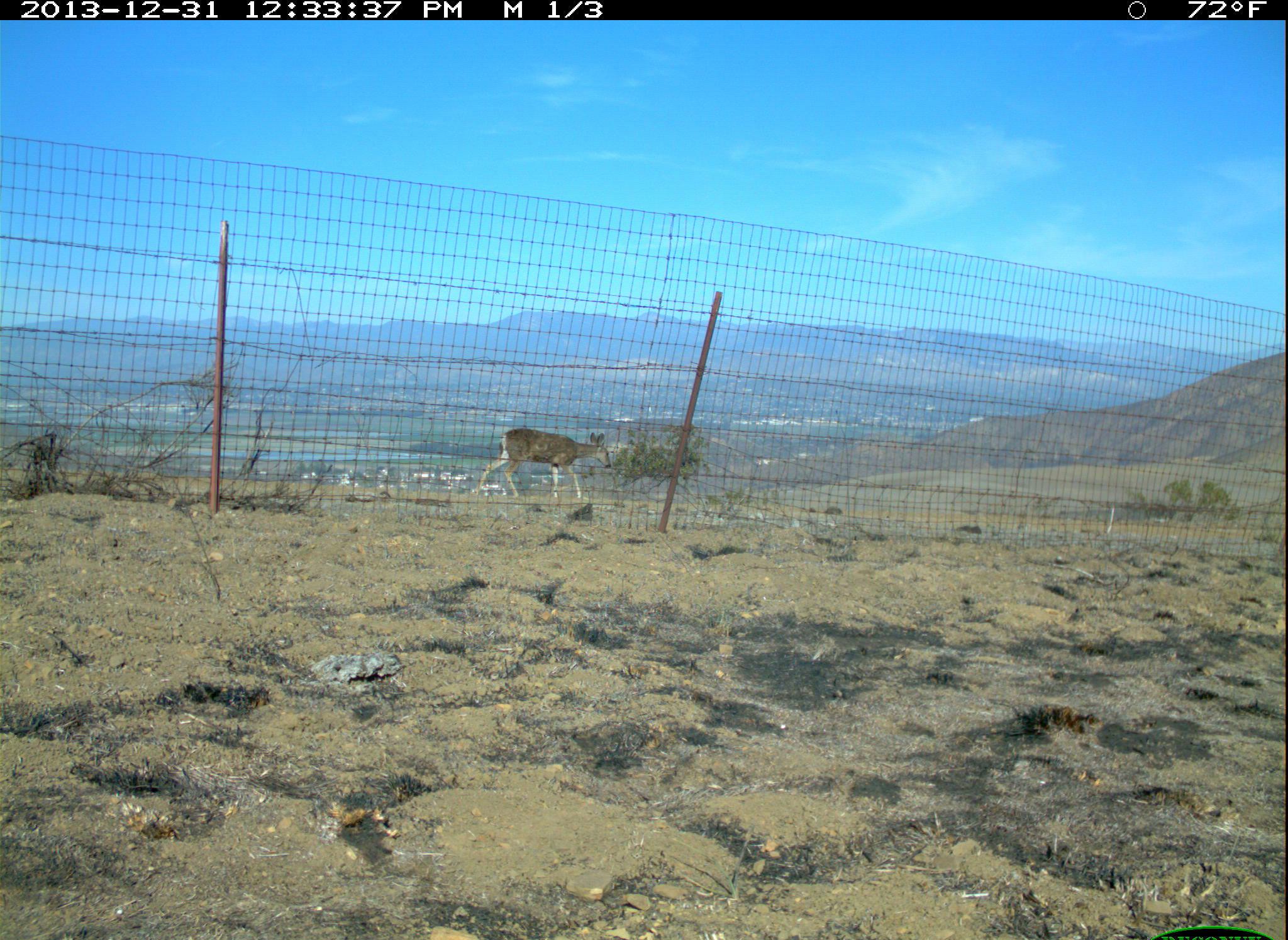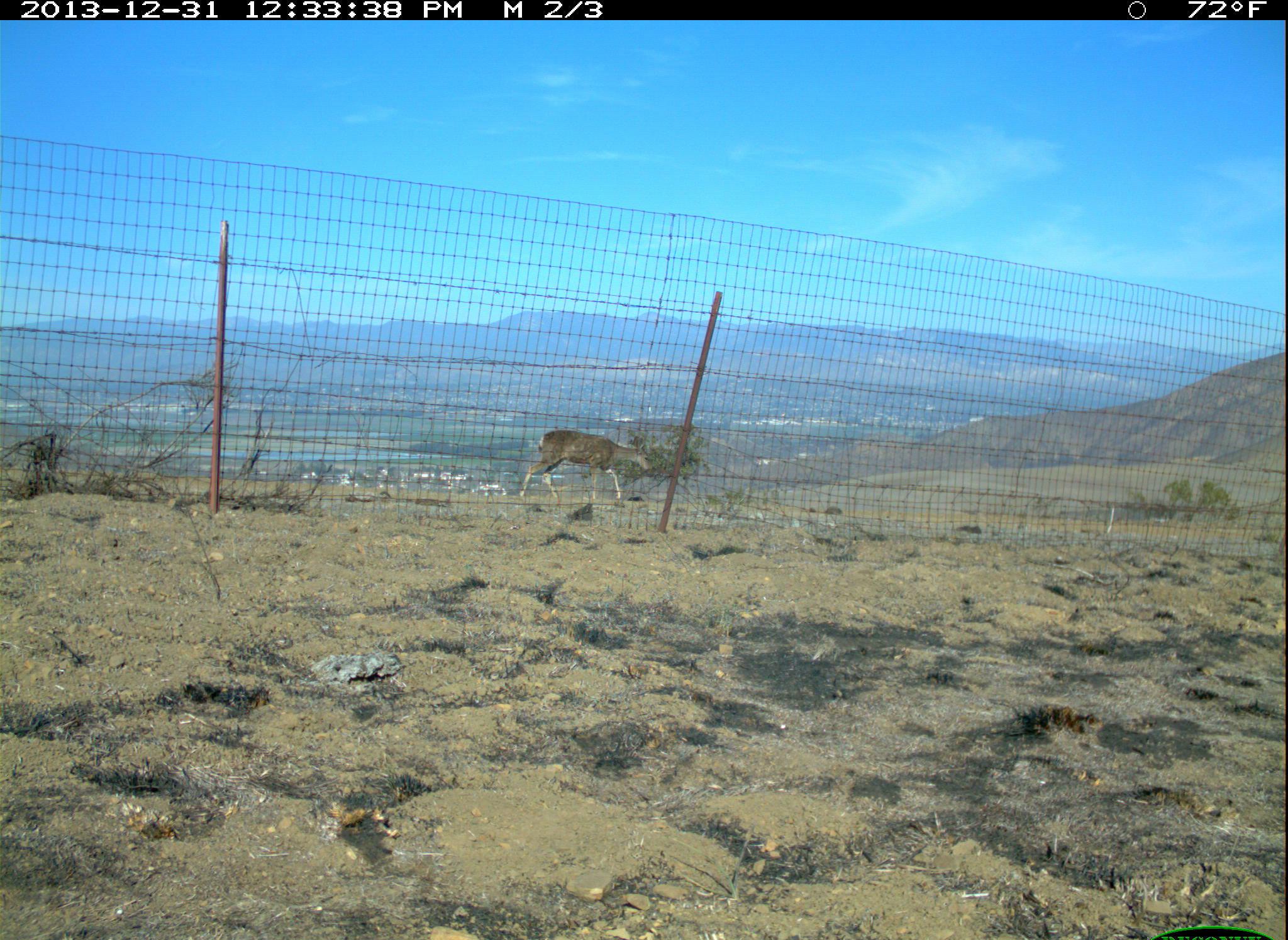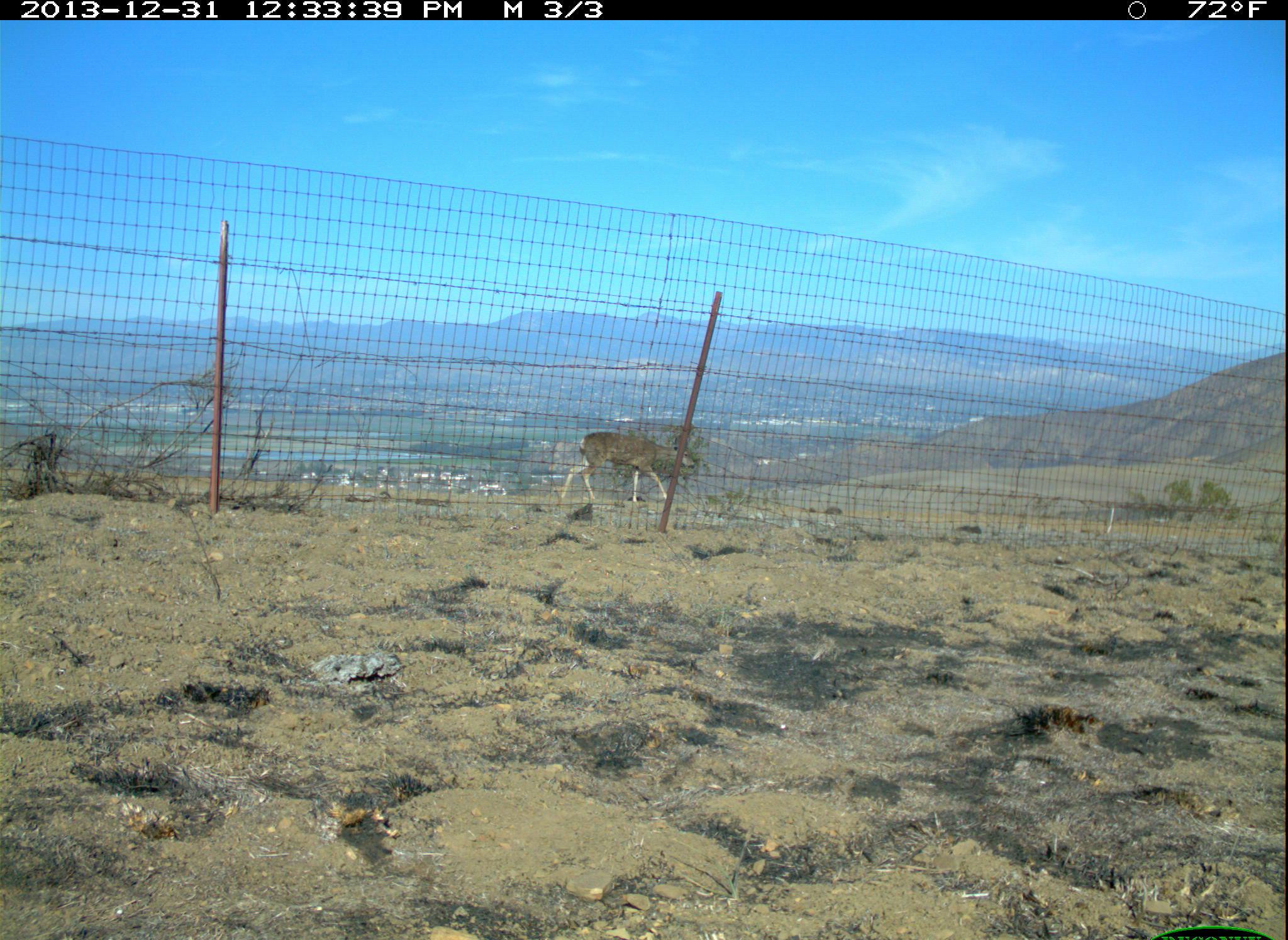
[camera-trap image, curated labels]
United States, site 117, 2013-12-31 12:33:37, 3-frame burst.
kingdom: Animalia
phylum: Chordata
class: Mammalia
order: Artiodactyla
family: Cervidae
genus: Odocoileus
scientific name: Odocoileus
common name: deer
Deer (Odocoileus).